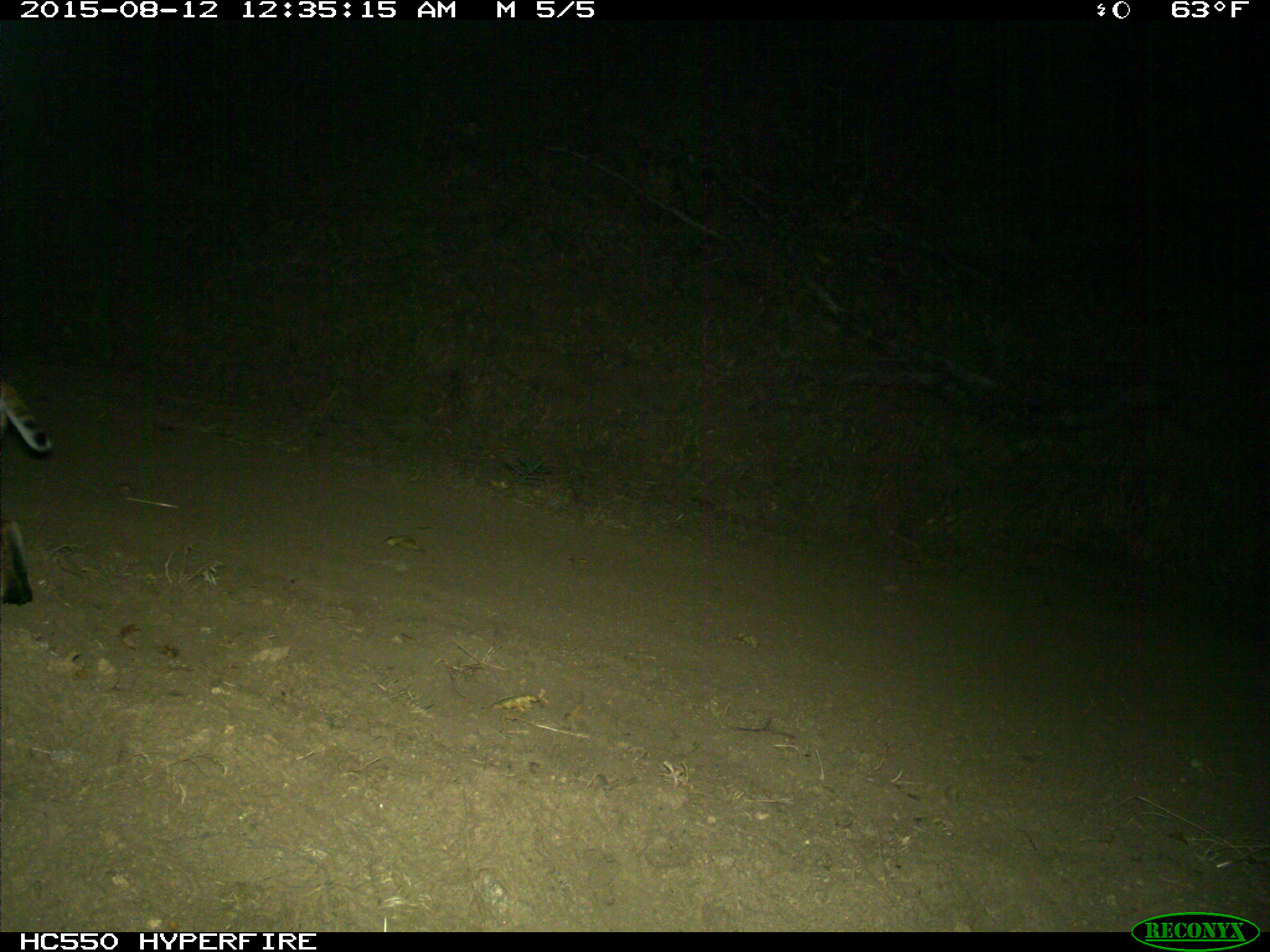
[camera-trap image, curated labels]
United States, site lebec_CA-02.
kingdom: Animalia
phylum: Chordata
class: Mammalia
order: Carnivora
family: Felidae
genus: Lynx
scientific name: Lynx rufus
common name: bobcat